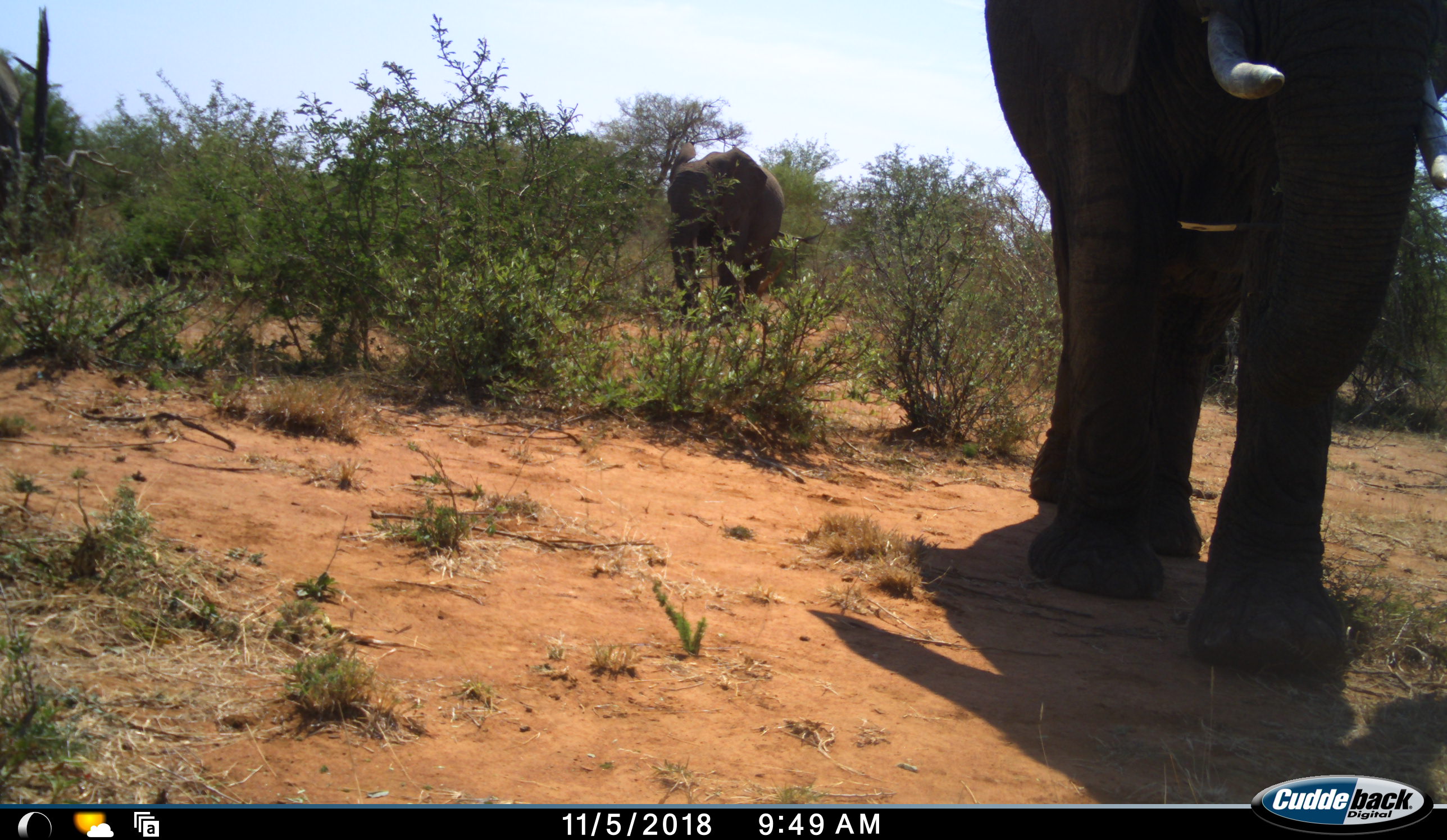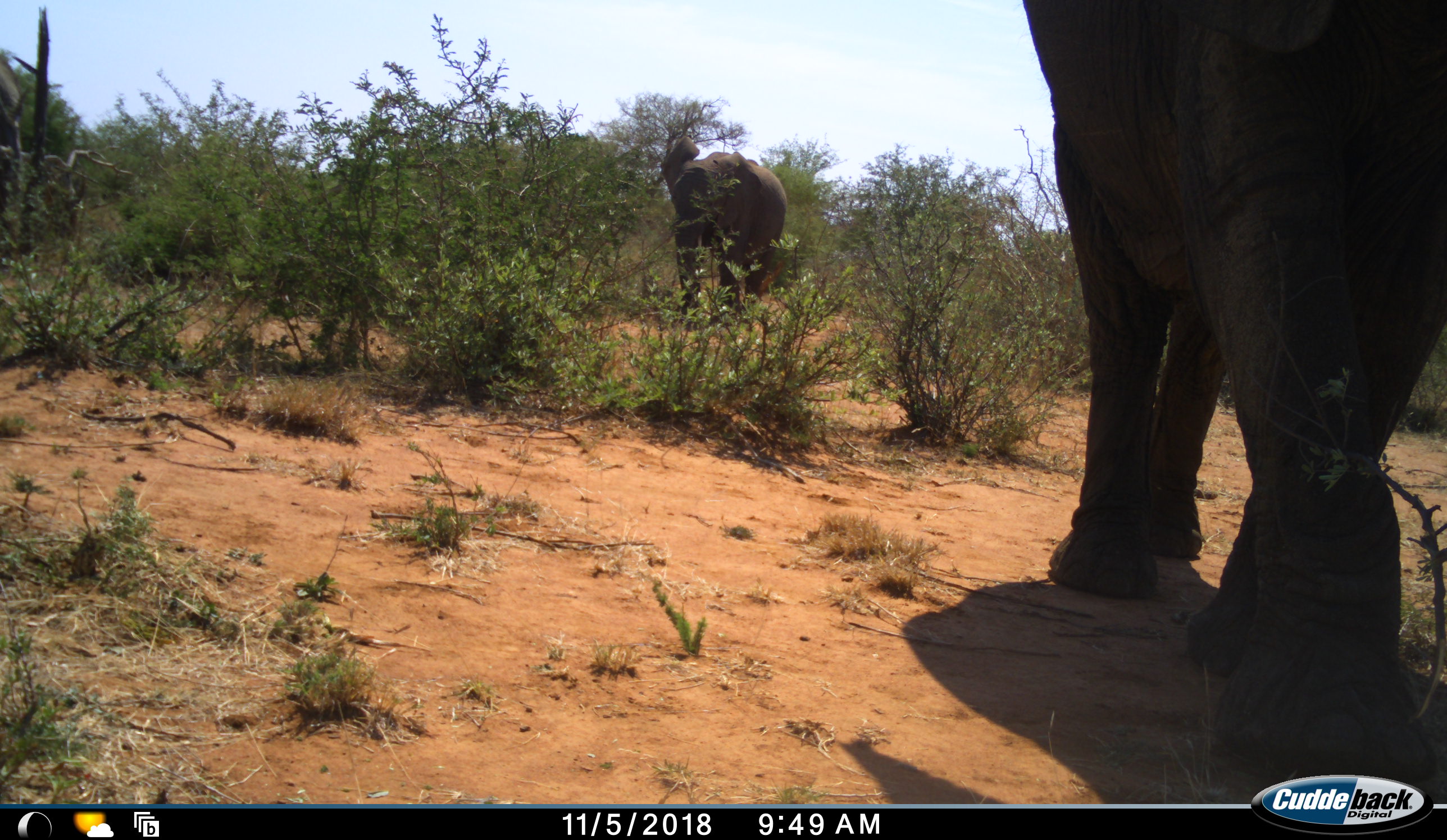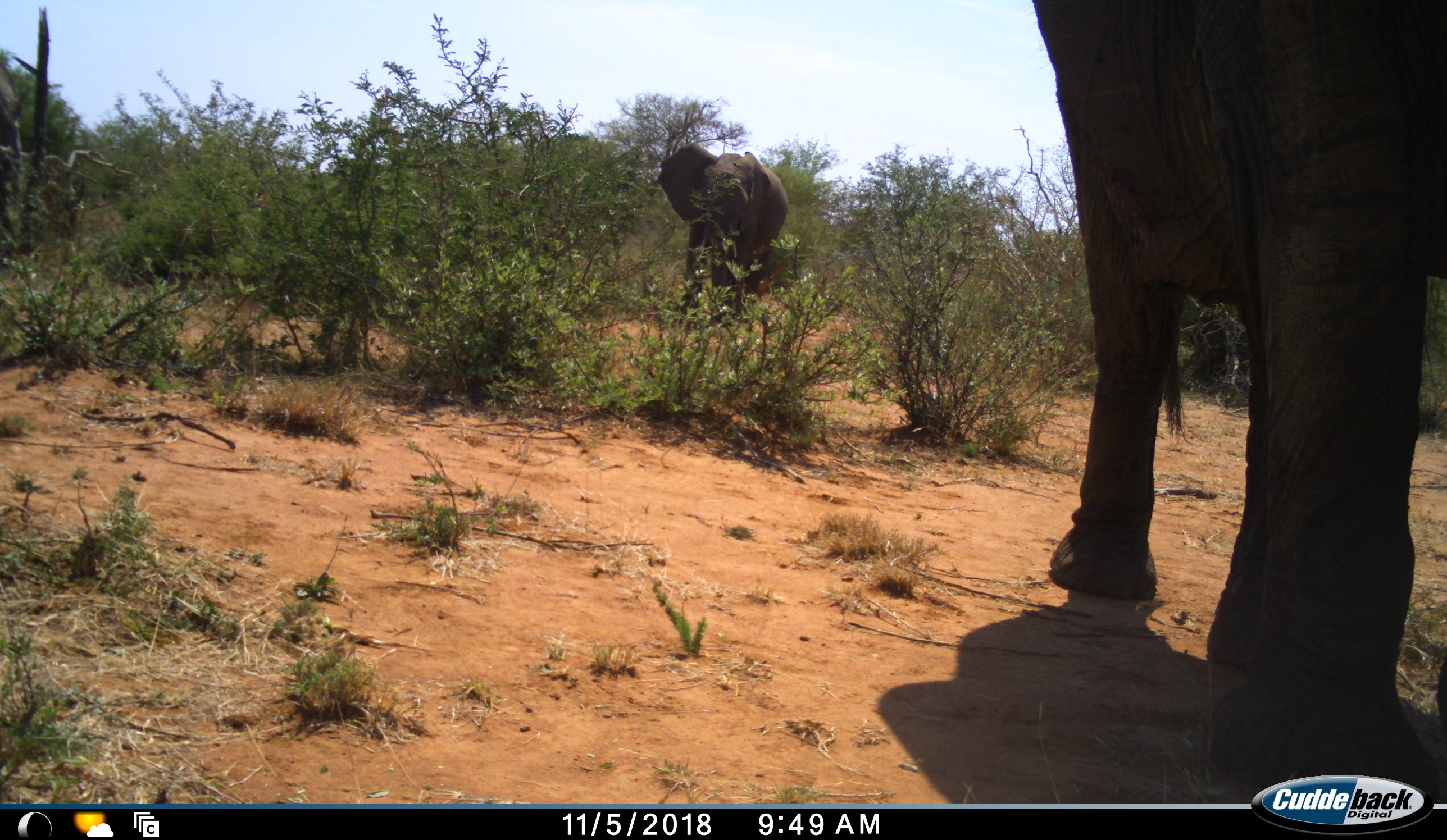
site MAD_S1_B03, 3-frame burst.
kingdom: Animalia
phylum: Chordata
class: Mammalia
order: Proboscidea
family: Elephantidae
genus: Loxodonta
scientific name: Loxodonta africana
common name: african bush elephant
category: elephant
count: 2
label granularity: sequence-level